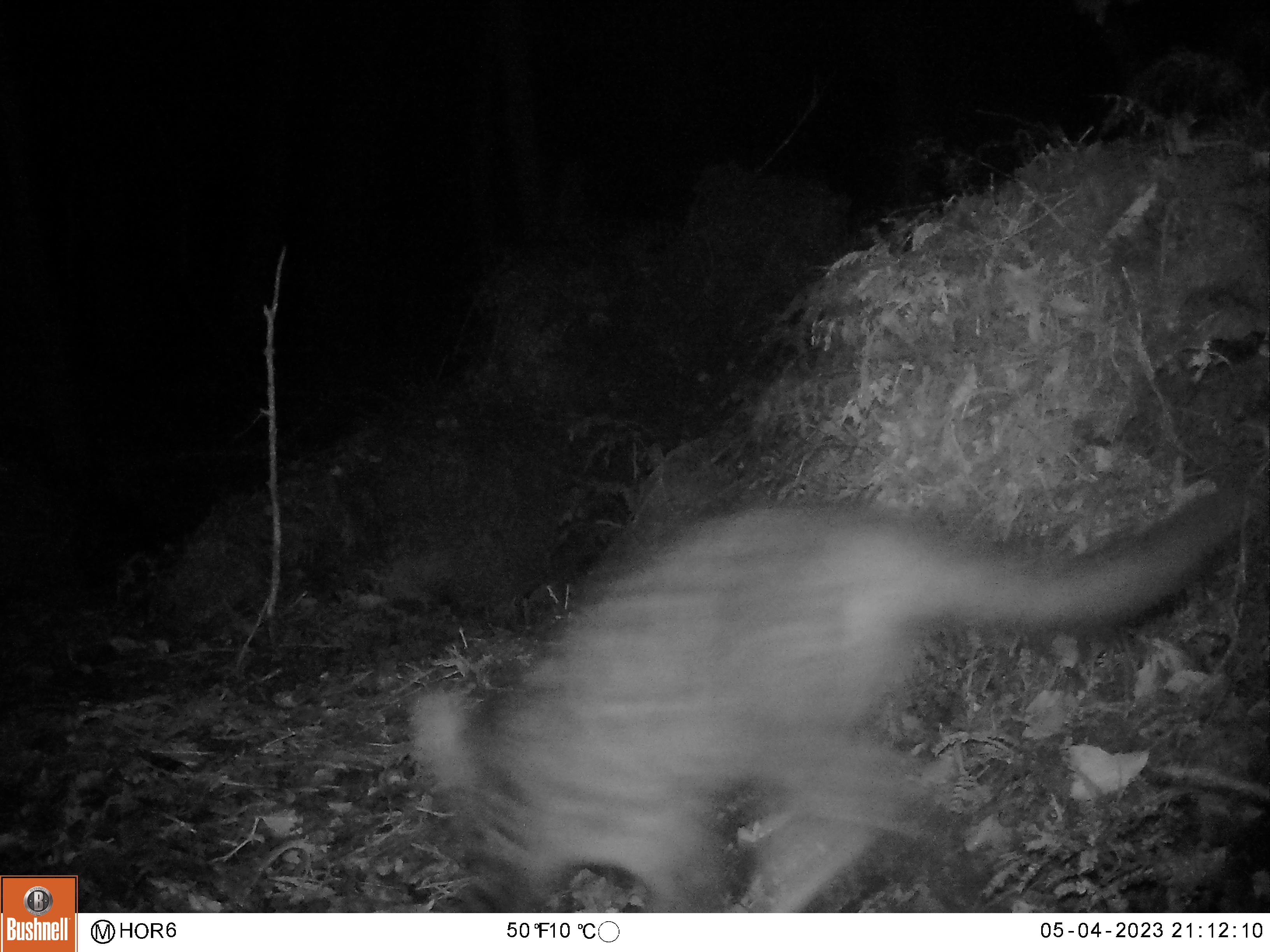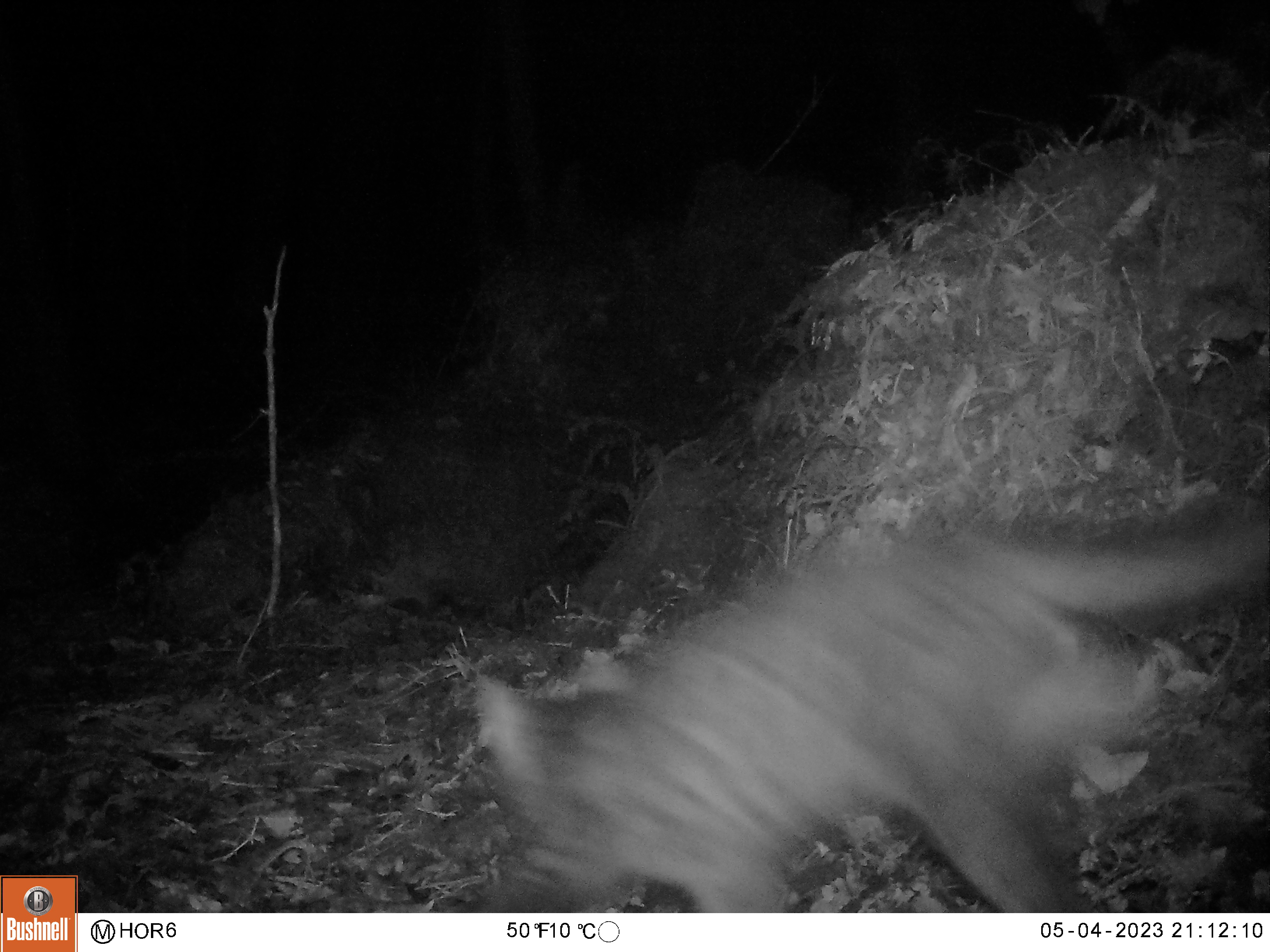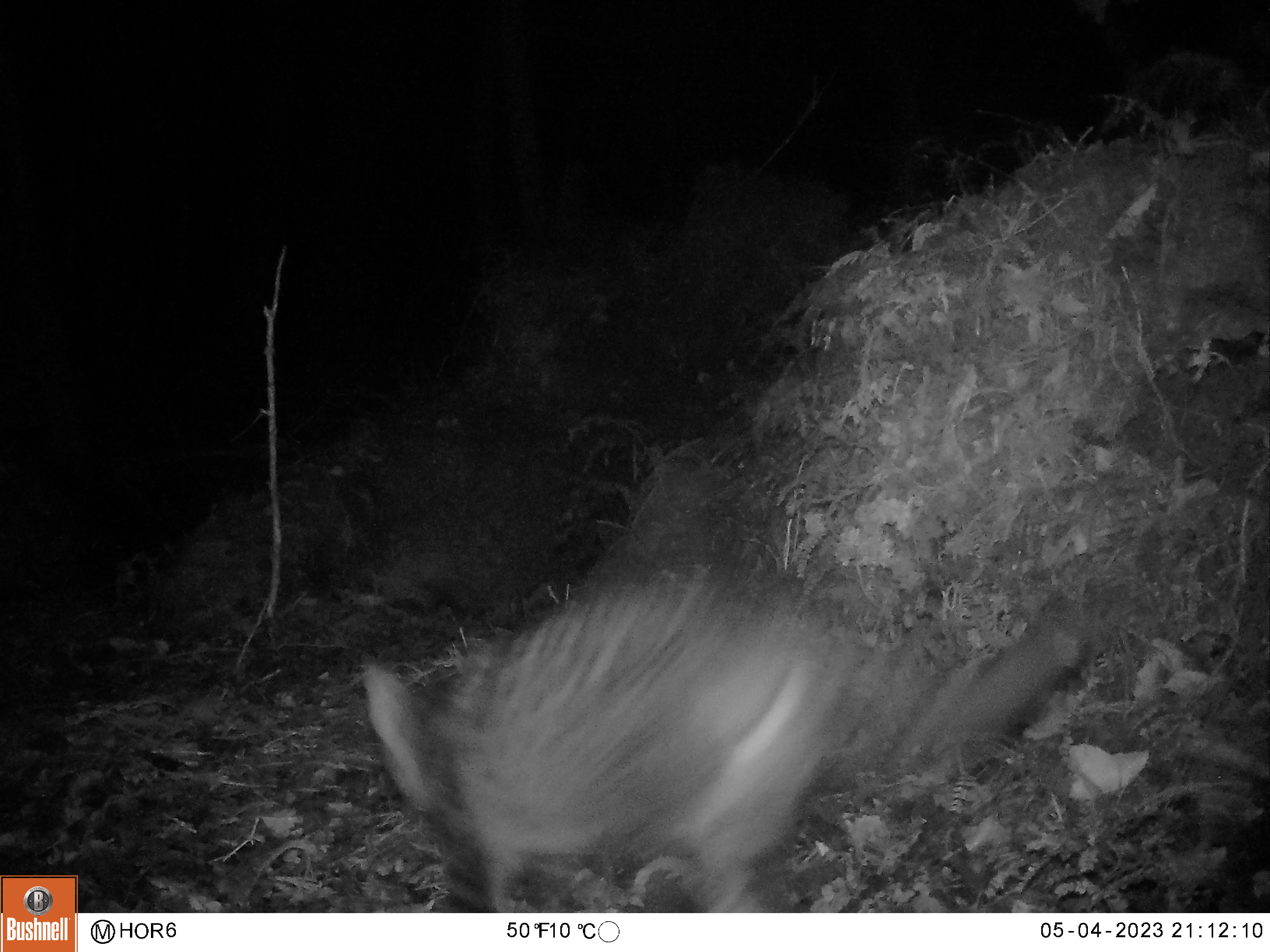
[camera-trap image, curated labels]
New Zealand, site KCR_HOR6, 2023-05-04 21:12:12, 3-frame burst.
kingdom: Animalia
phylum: Chordata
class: Mammalia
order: Carnivora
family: Felidae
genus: Felis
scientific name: Felis catus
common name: domestic cat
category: cat